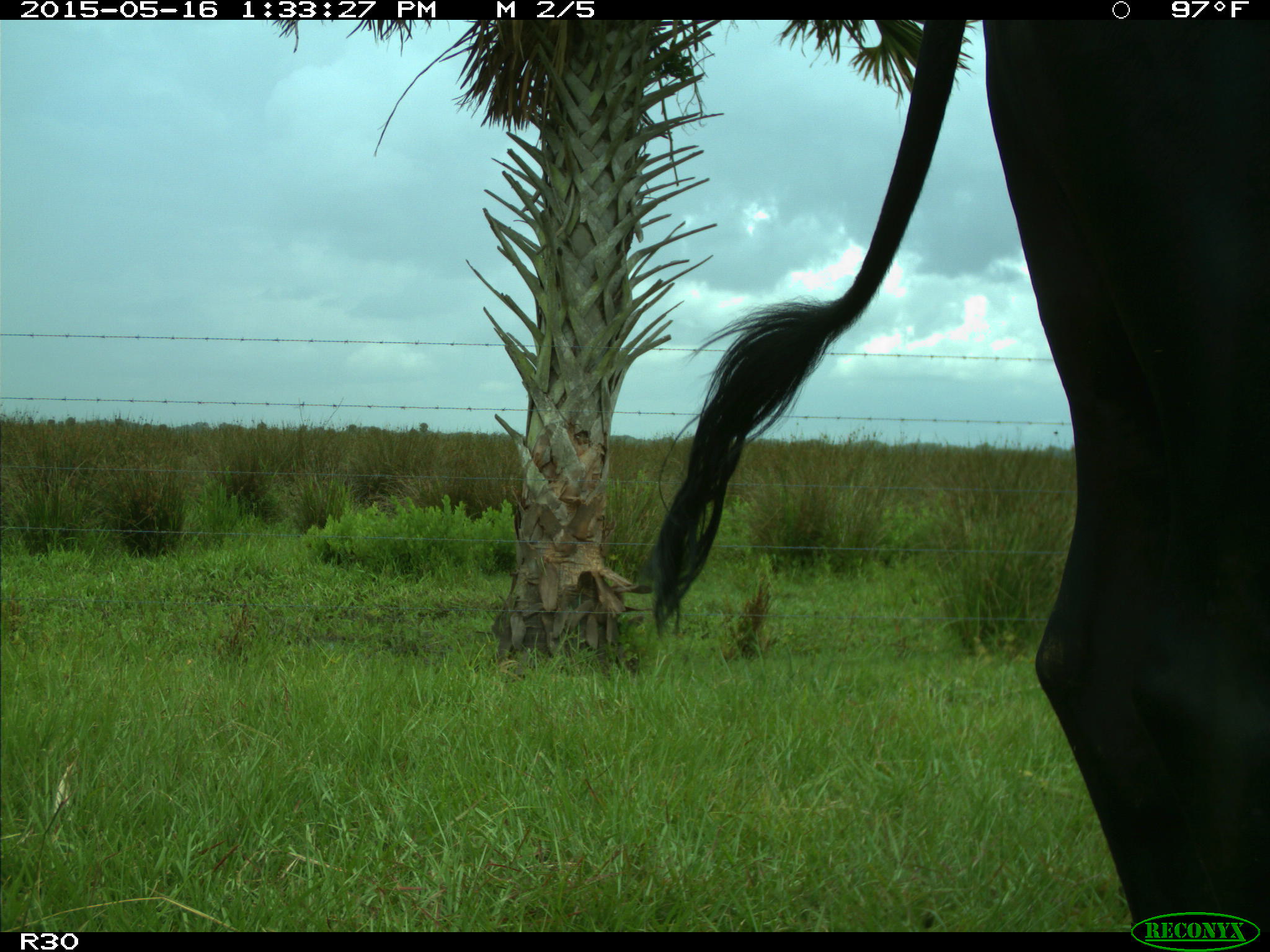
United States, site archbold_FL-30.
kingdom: Animalia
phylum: Chordata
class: Mammalia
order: Artiodactyla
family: Bovidae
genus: Bos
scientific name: Bos taurus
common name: domestic cow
Bos taurus (domestic cow).